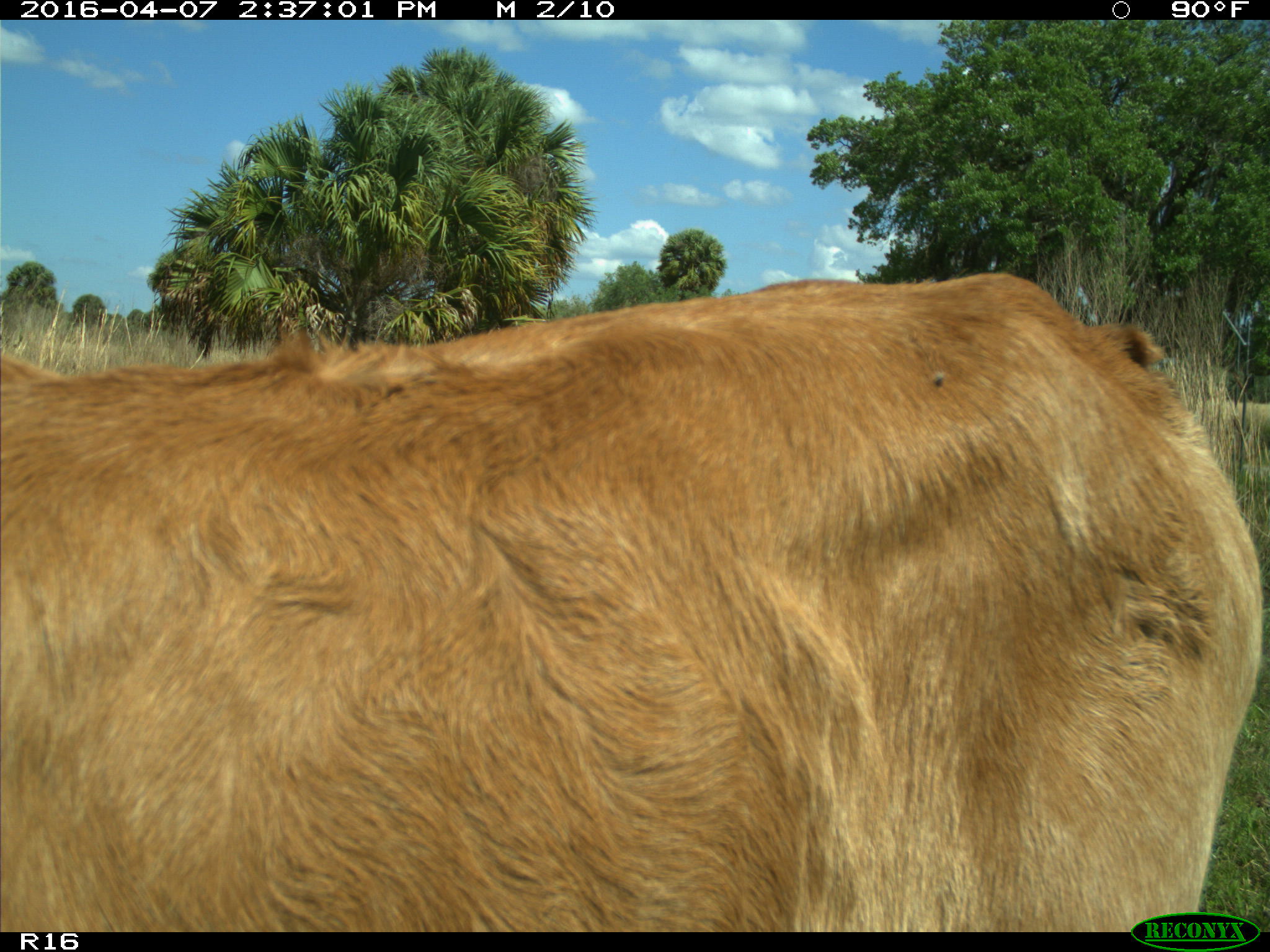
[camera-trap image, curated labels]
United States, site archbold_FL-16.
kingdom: Animalia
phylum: Chordata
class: Mammalia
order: Artiodactyla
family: Bovidae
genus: Bos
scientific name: Bos taurus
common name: domestic cow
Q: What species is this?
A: Bos taurus (domestic cow).